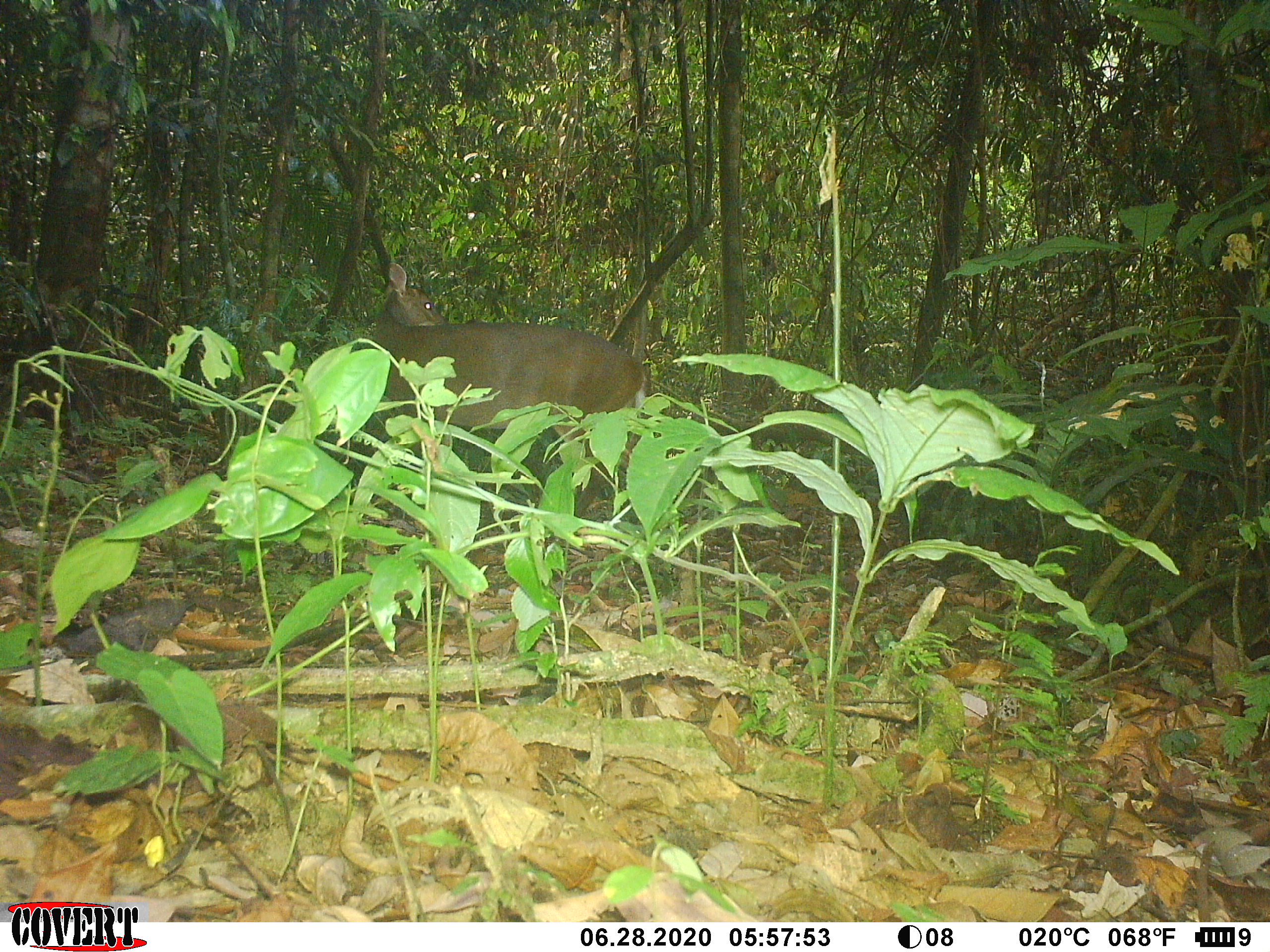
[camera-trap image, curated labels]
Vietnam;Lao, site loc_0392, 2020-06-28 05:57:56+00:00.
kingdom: Animalia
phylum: Chordata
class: Mammalia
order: Artiodactyla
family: Cervidae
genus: Muntiacus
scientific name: Muntiacus vuquangensis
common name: large-antlered muntjac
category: large antlered muntjac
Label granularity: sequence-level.